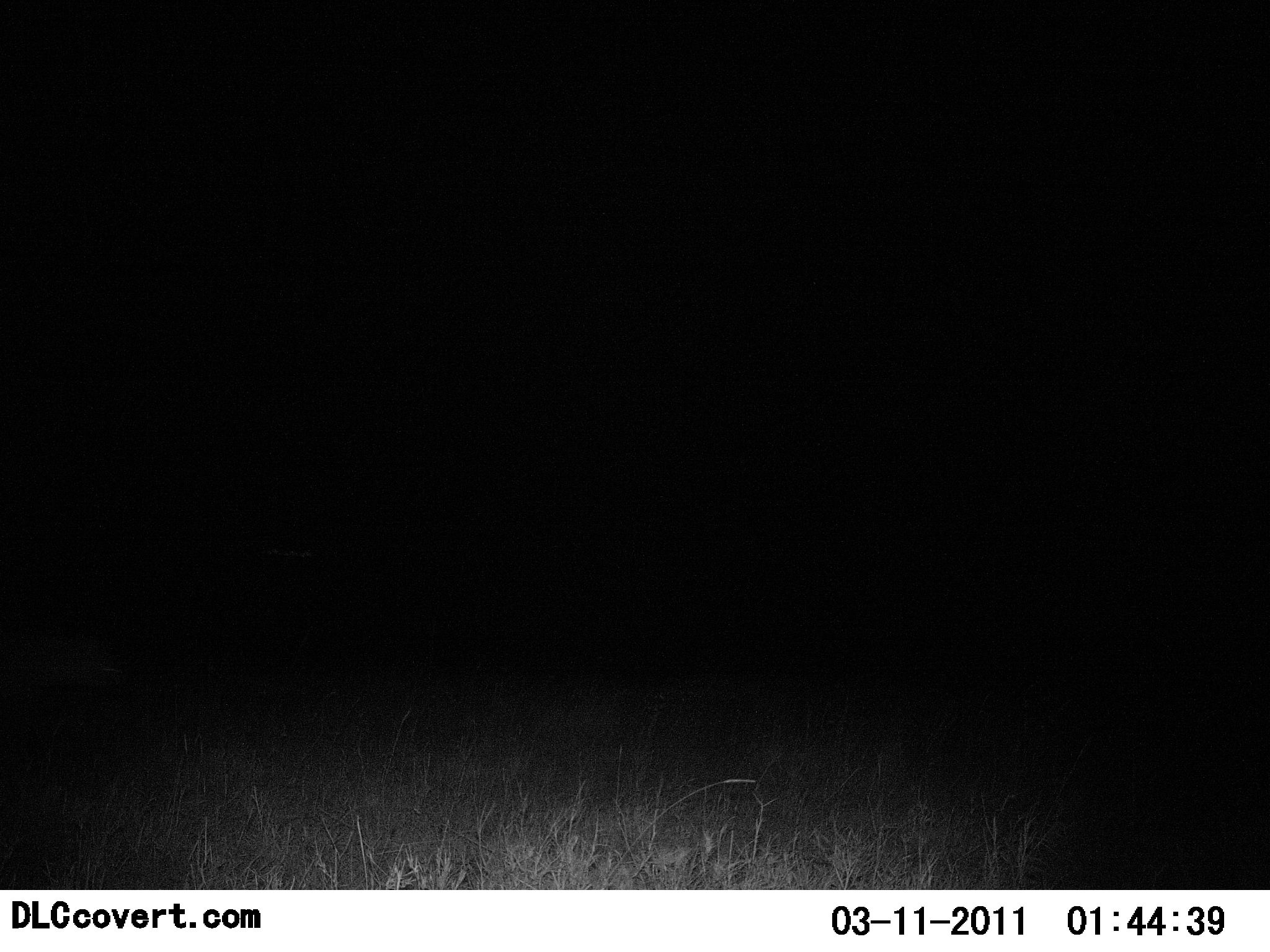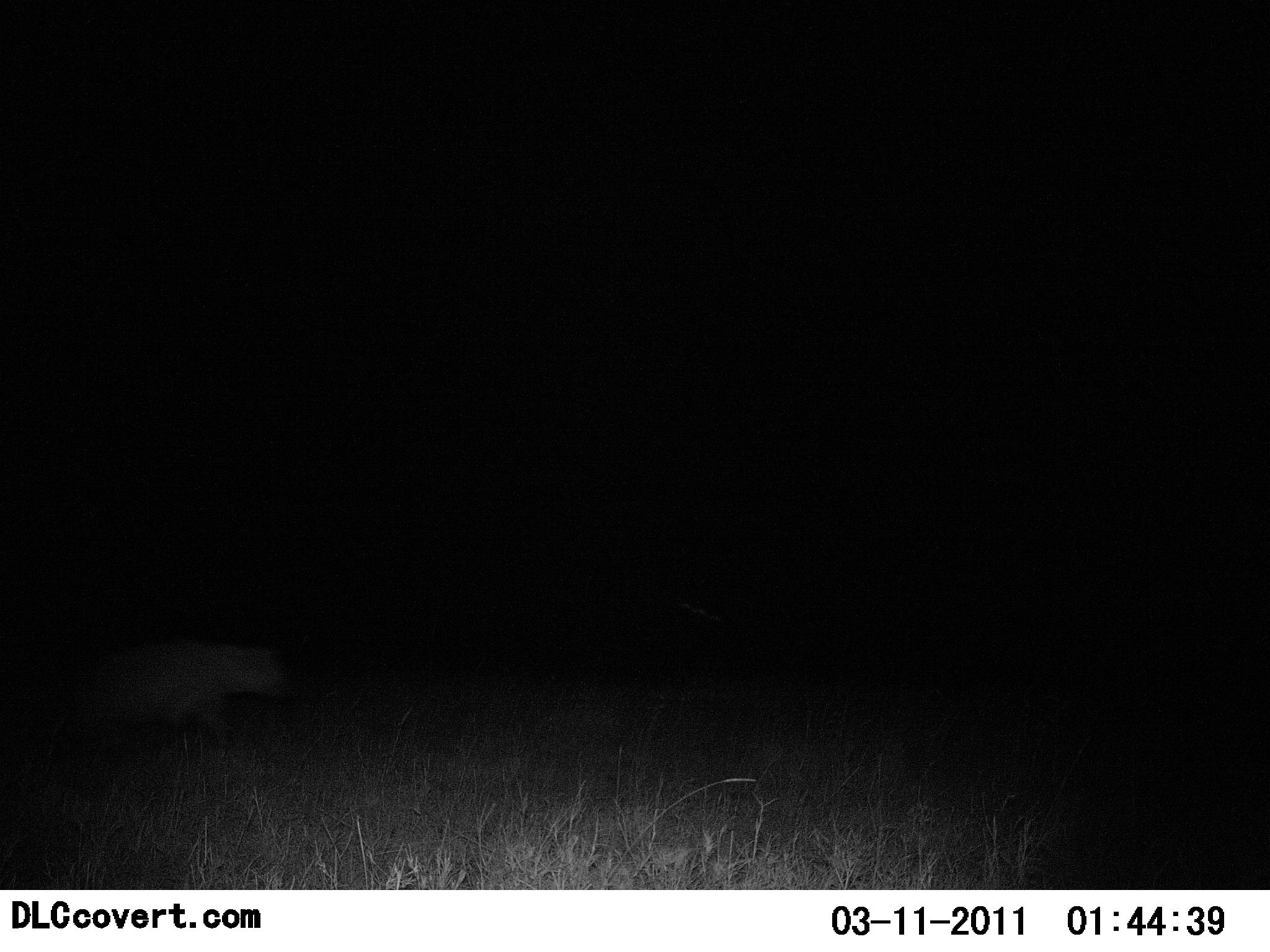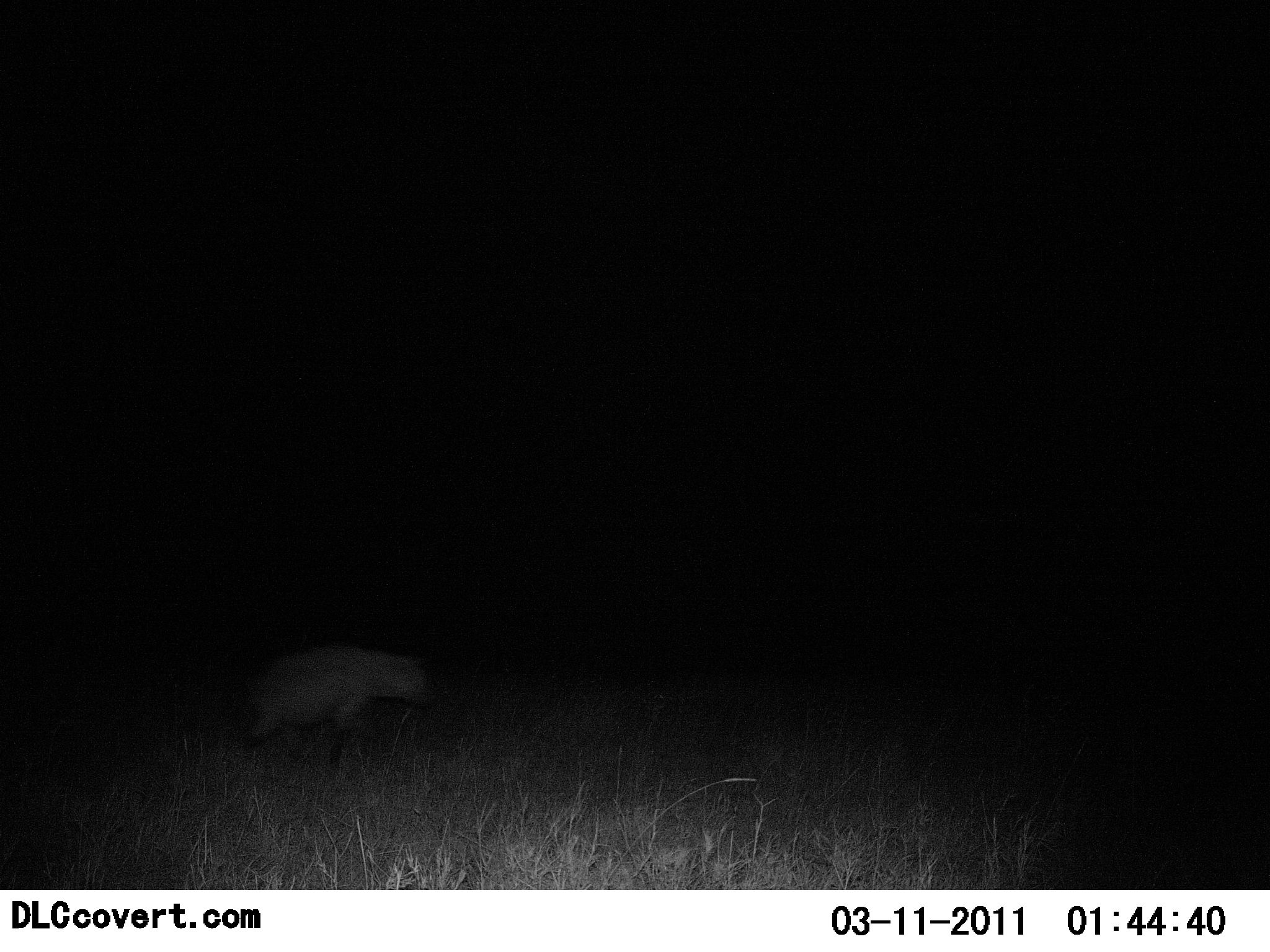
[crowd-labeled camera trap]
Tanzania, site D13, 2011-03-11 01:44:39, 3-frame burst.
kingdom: Animalia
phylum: Chordata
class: Mammalia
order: Carnivora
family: Hyaenidae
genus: Crocuta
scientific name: Crocuta crocuta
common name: spotted hyena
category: hyenaspotted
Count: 1.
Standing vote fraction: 18%.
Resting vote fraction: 0%.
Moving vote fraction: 100%.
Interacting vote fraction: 0%.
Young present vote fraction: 0%.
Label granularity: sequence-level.